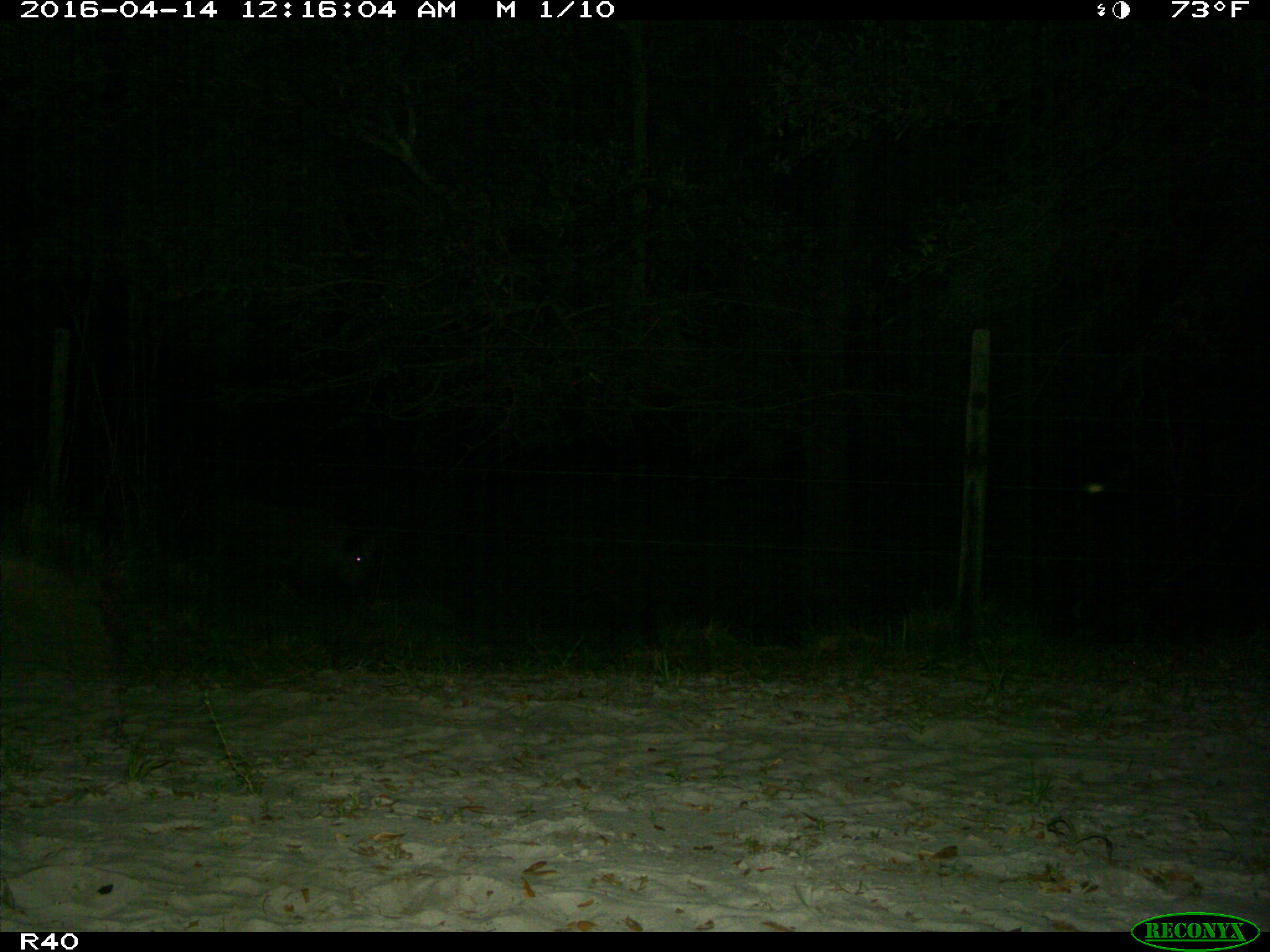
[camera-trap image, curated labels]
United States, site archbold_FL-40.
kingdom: Animalia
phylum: Chordata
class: Mammalia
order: Artiodactyla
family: Suidae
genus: Sus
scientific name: Sus scrofa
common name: wild boar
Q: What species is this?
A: Sus scrofa (wild boar).